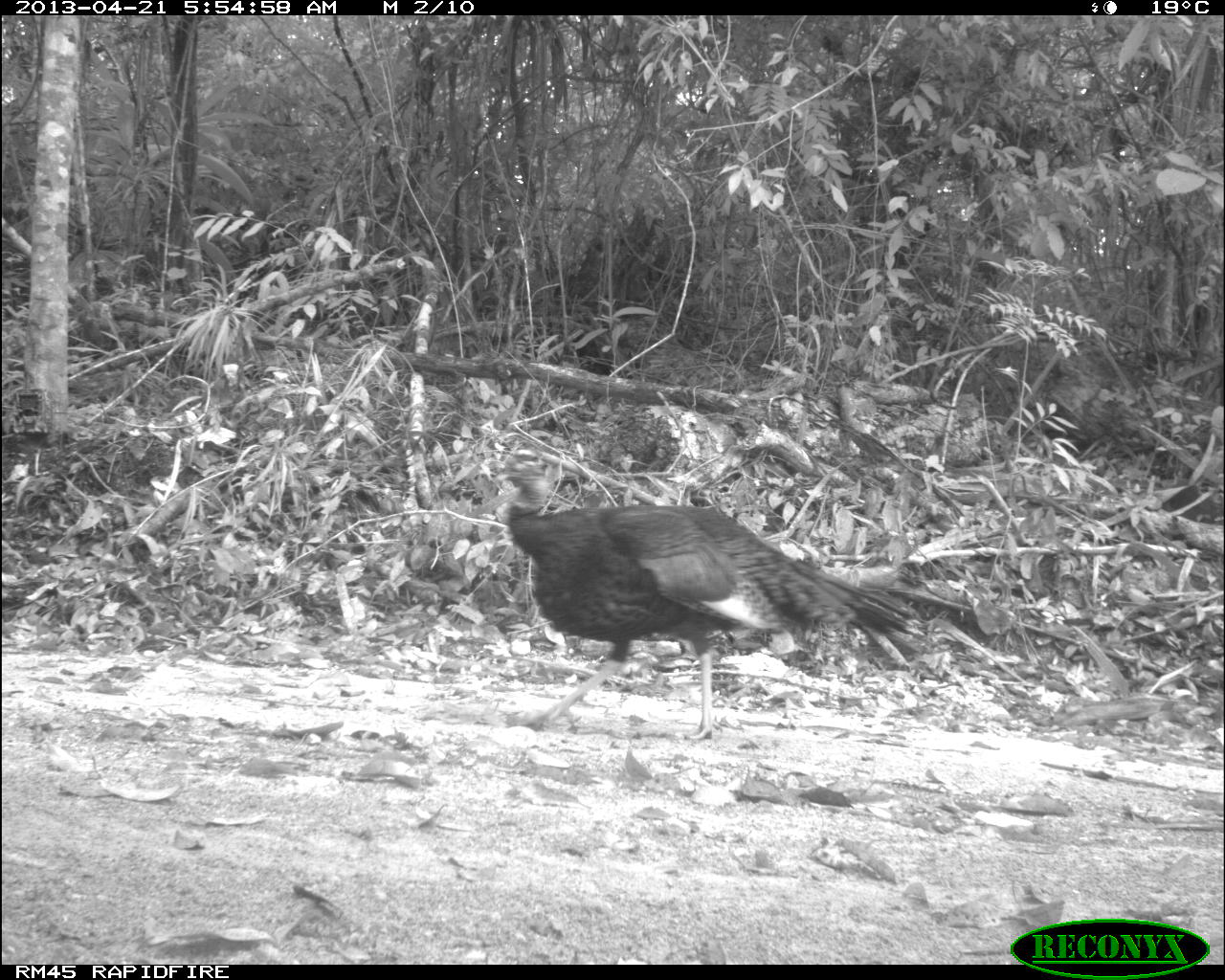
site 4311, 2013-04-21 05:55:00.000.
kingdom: Animalia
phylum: Chordata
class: Aves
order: Galliformes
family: Phasianidae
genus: Meleagris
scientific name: Meleagris ocellata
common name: ocellated turkey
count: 1